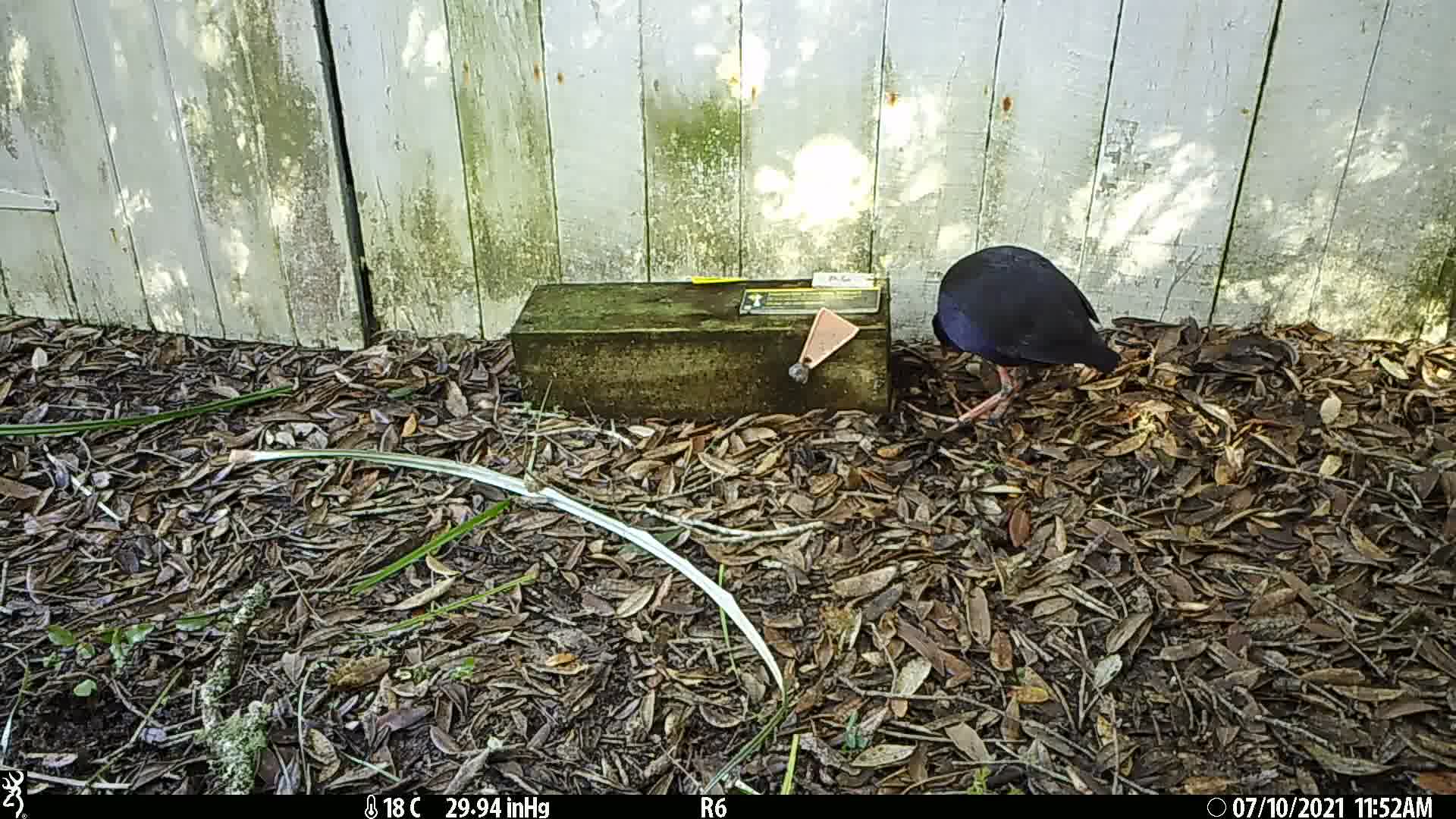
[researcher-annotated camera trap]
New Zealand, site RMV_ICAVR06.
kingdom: Animalia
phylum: Chordata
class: Aves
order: Gruiformes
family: Rallidae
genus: Porphyrio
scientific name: Porphyrio melanotus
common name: australasian swamphen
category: pukeko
Pukeko (australasian swamphen) (Porphyrio melanotus).